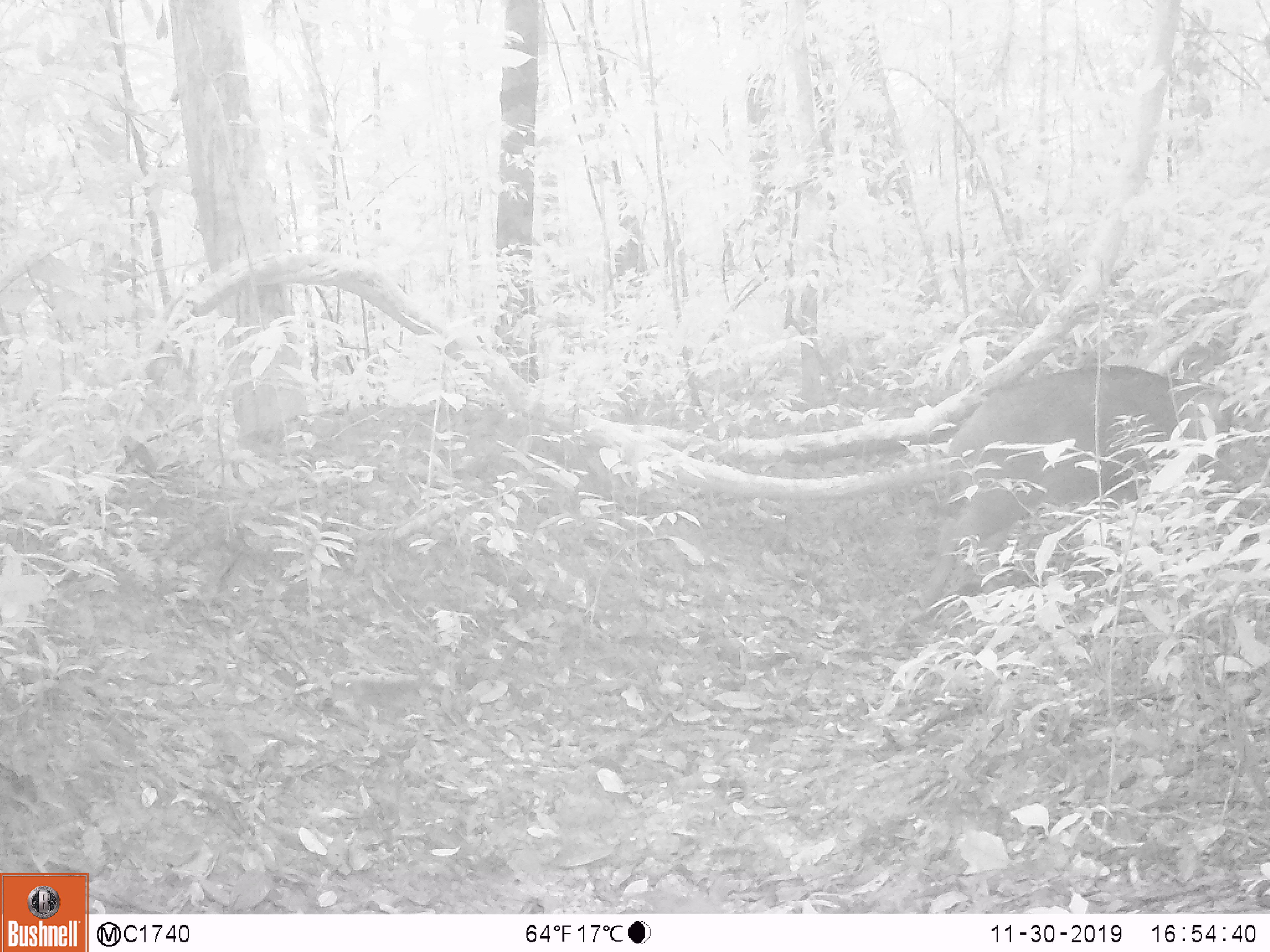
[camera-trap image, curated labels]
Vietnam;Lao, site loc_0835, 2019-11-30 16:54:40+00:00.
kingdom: Animalia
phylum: Chordata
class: Mammalia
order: Artiodactyla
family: Suidae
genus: Sus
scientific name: Sus scrofa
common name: eurasian wild pig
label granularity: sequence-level